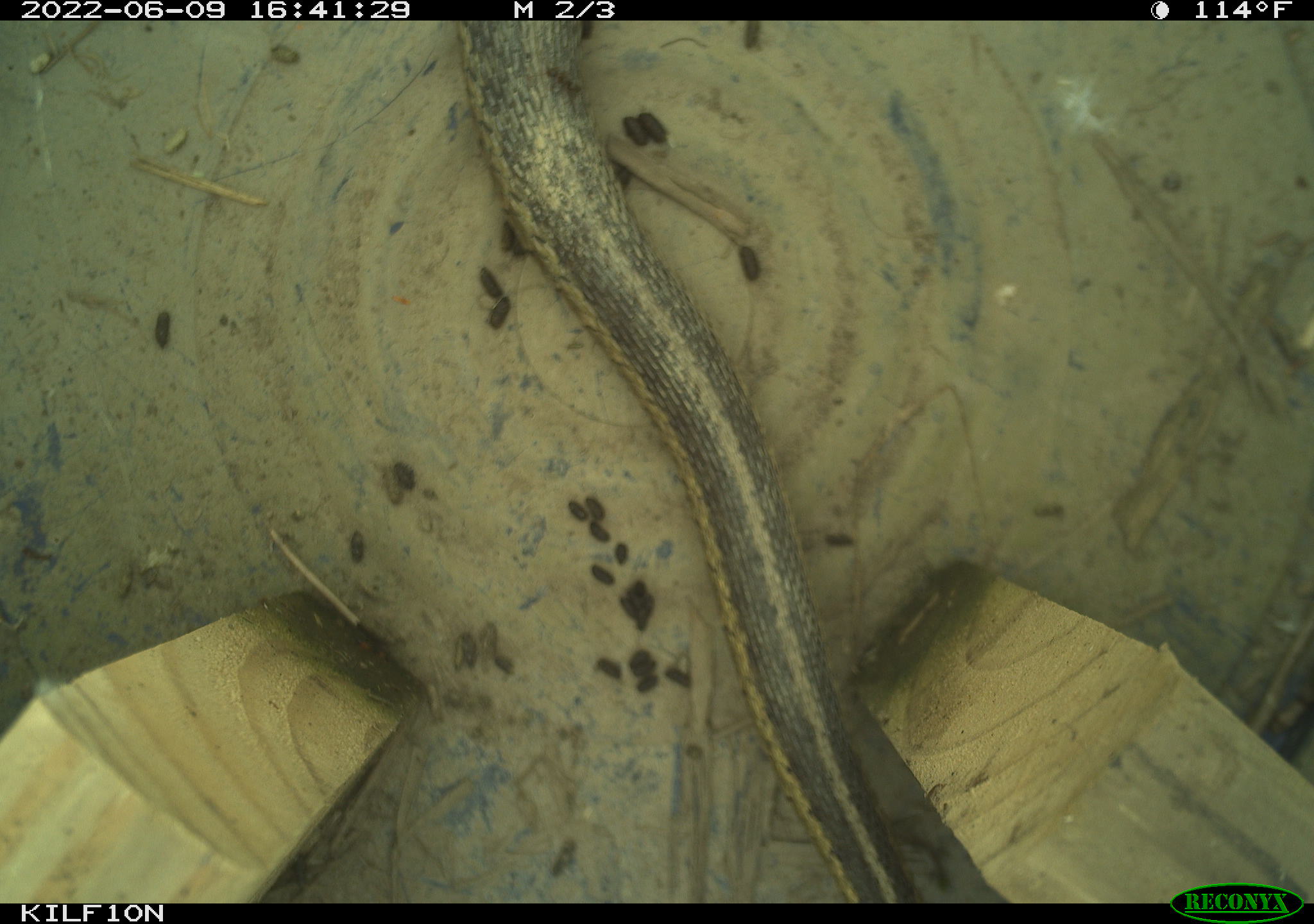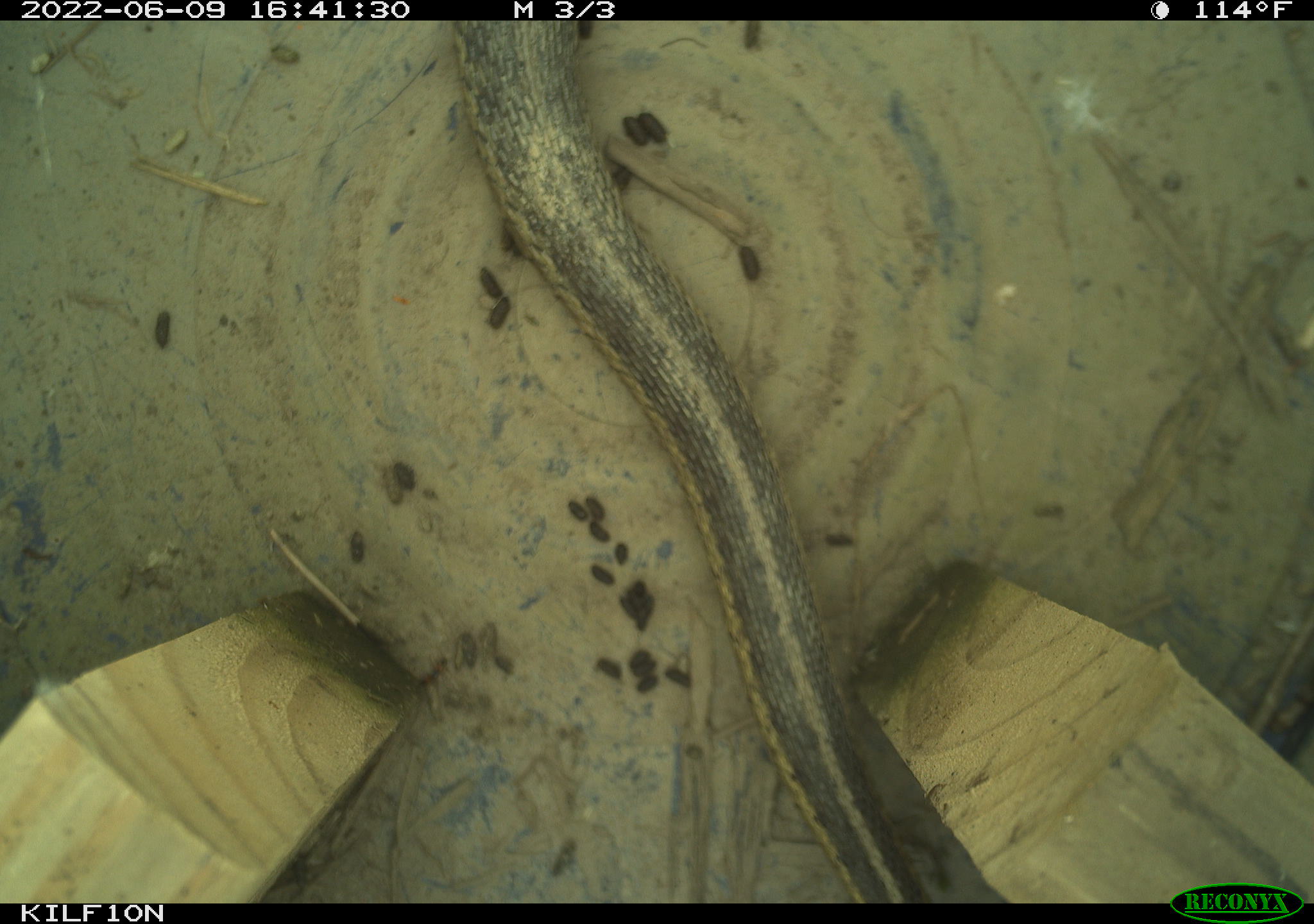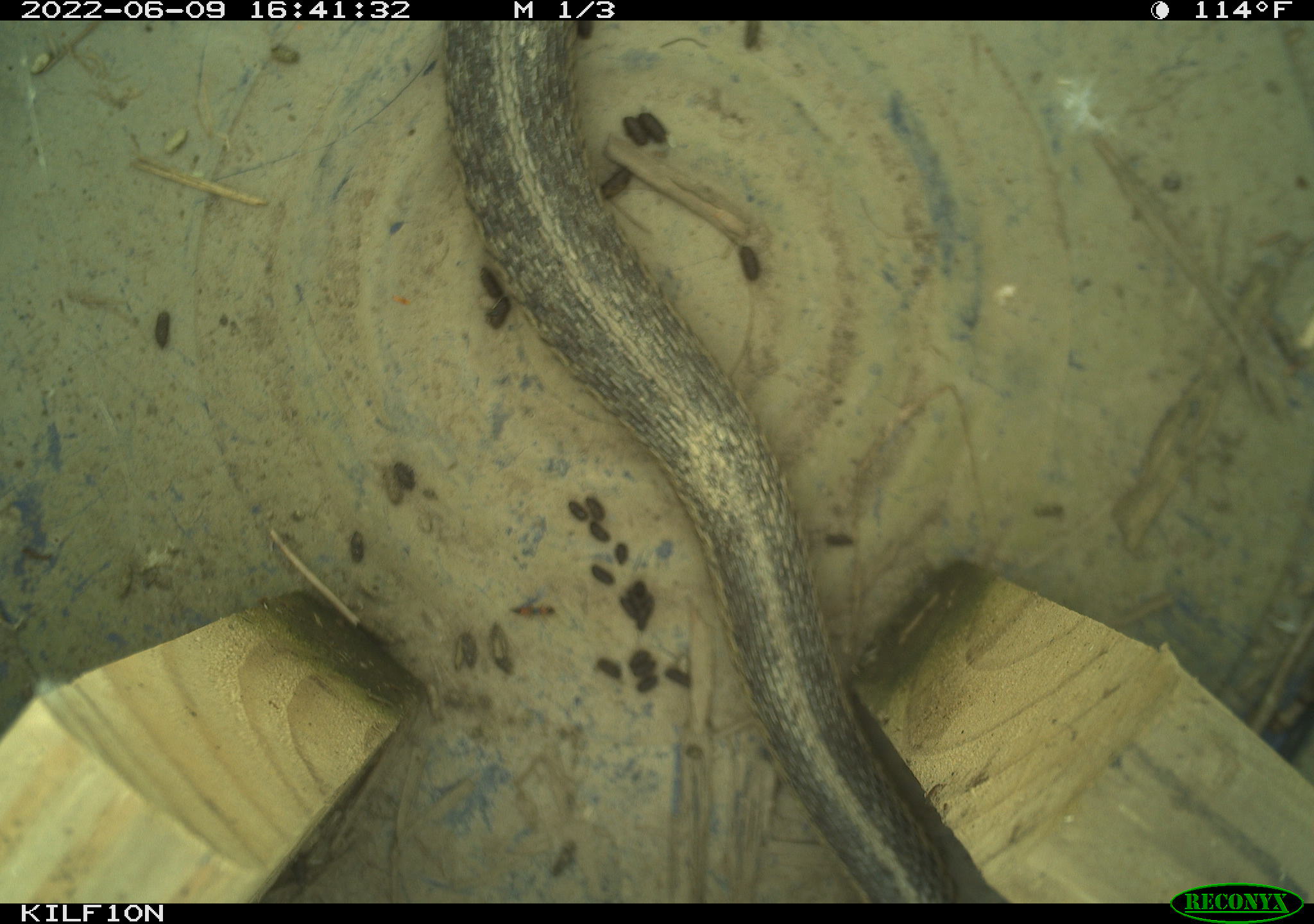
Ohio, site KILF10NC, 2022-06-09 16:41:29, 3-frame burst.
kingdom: Animalia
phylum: Chordata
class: Reptilia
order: Squamata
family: Colubridae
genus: Thamnophis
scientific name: Thamnophis sirtalis sirtalis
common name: eastern gartersnake